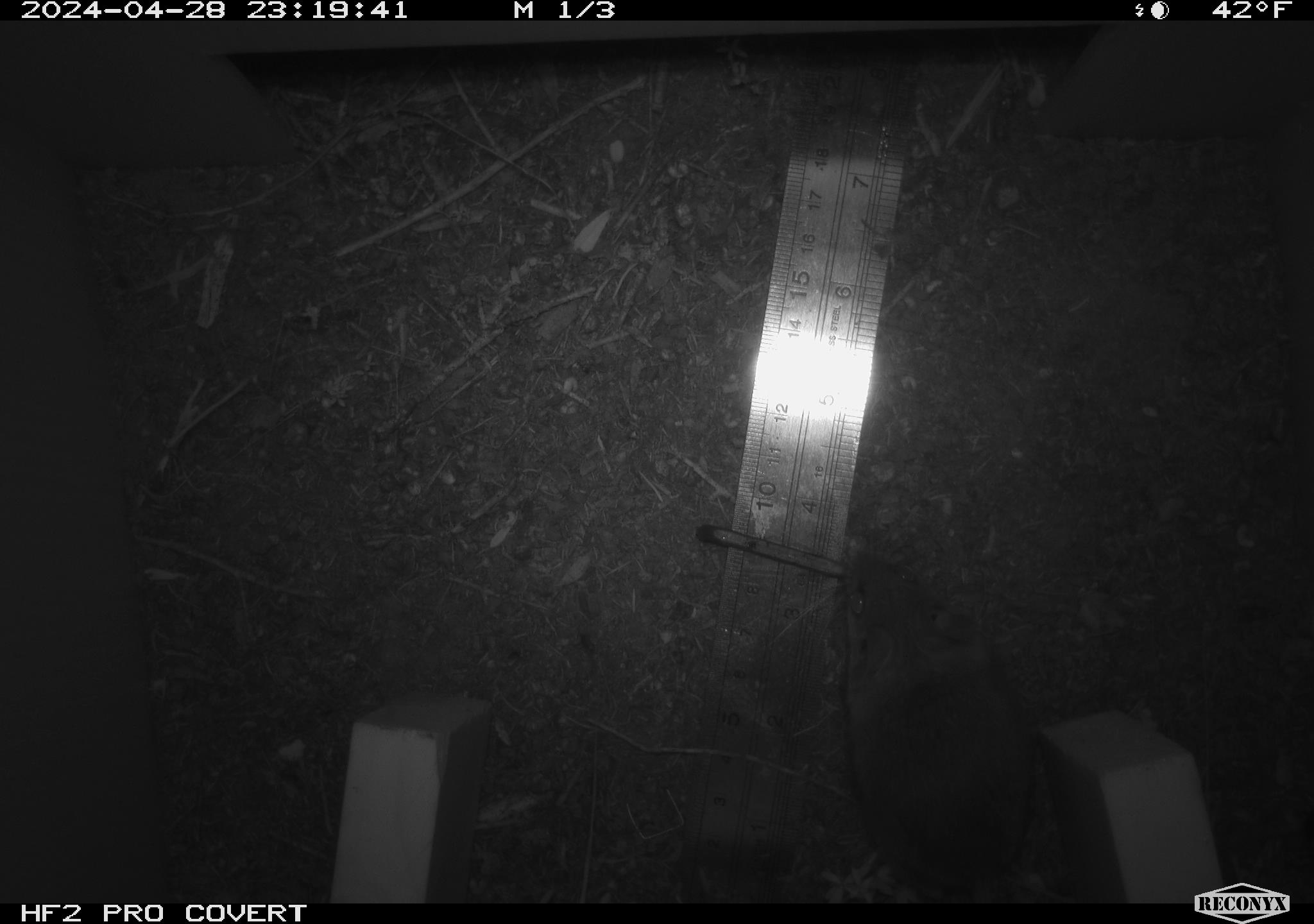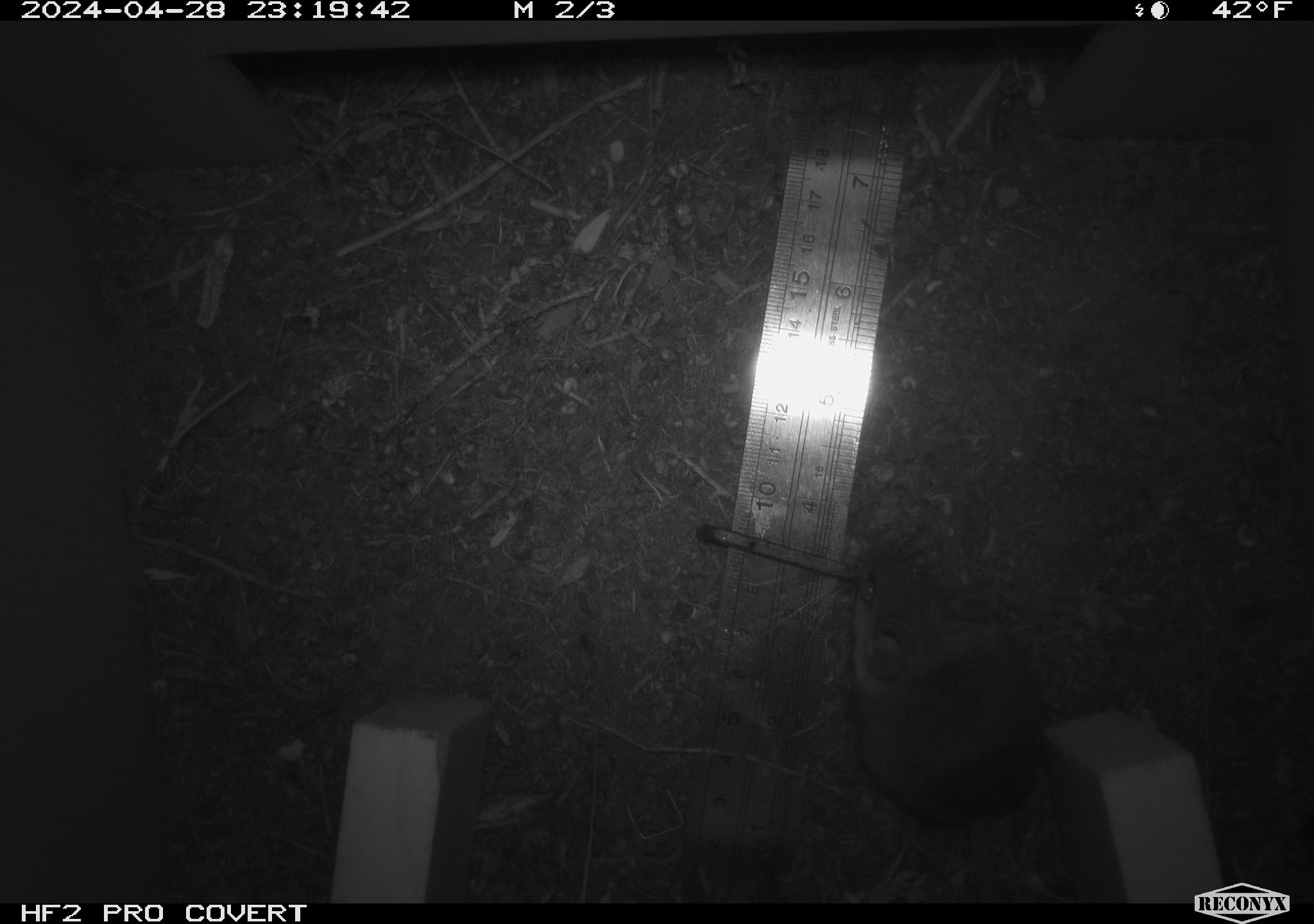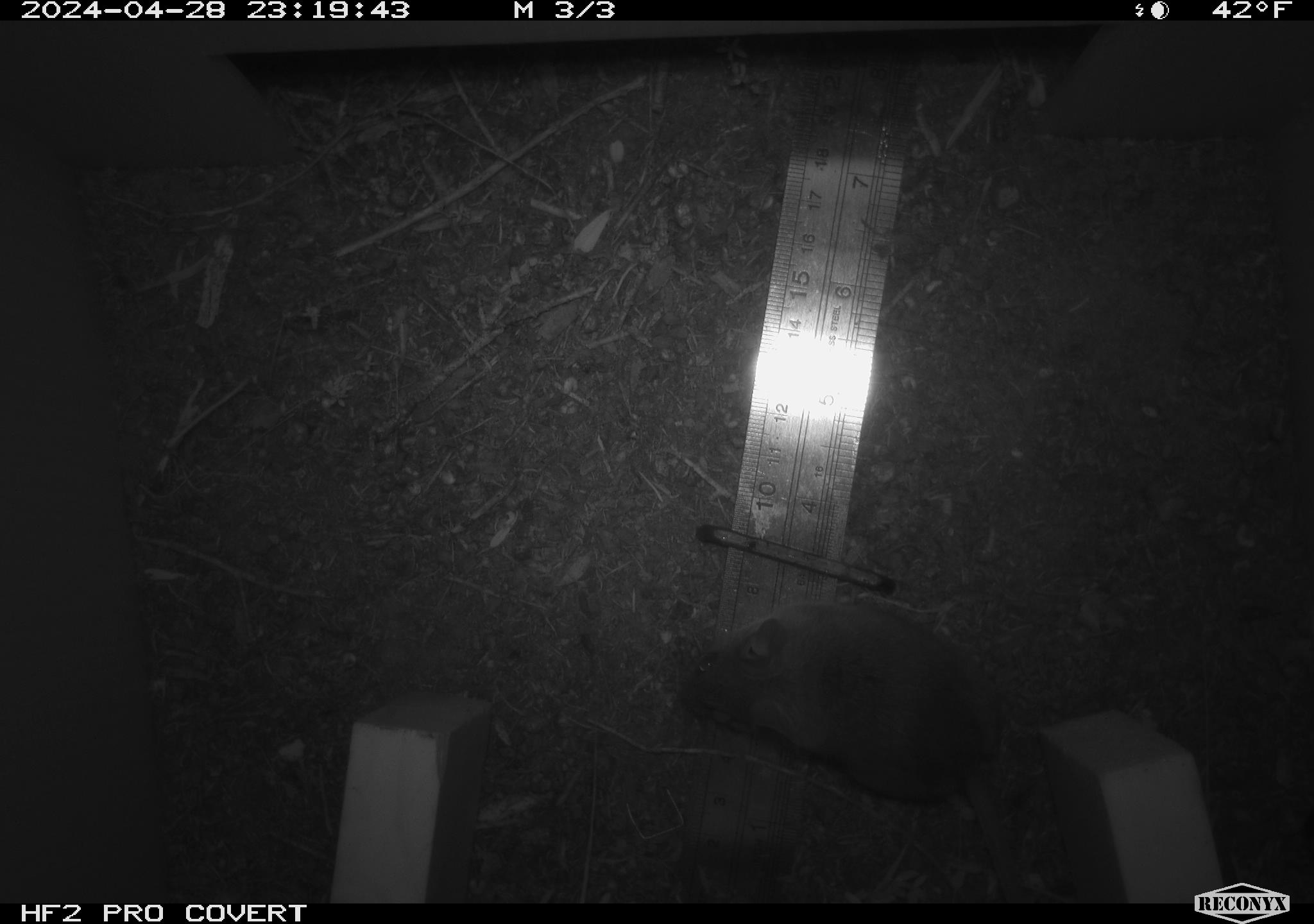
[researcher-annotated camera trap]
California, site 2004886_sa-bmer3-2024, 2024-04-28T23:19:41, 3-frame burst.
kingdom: Animalia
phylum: Chordata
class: Mammalia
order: Rodentia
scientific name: Rodentia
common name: mouse species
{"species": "mouse species (Rodentia)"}